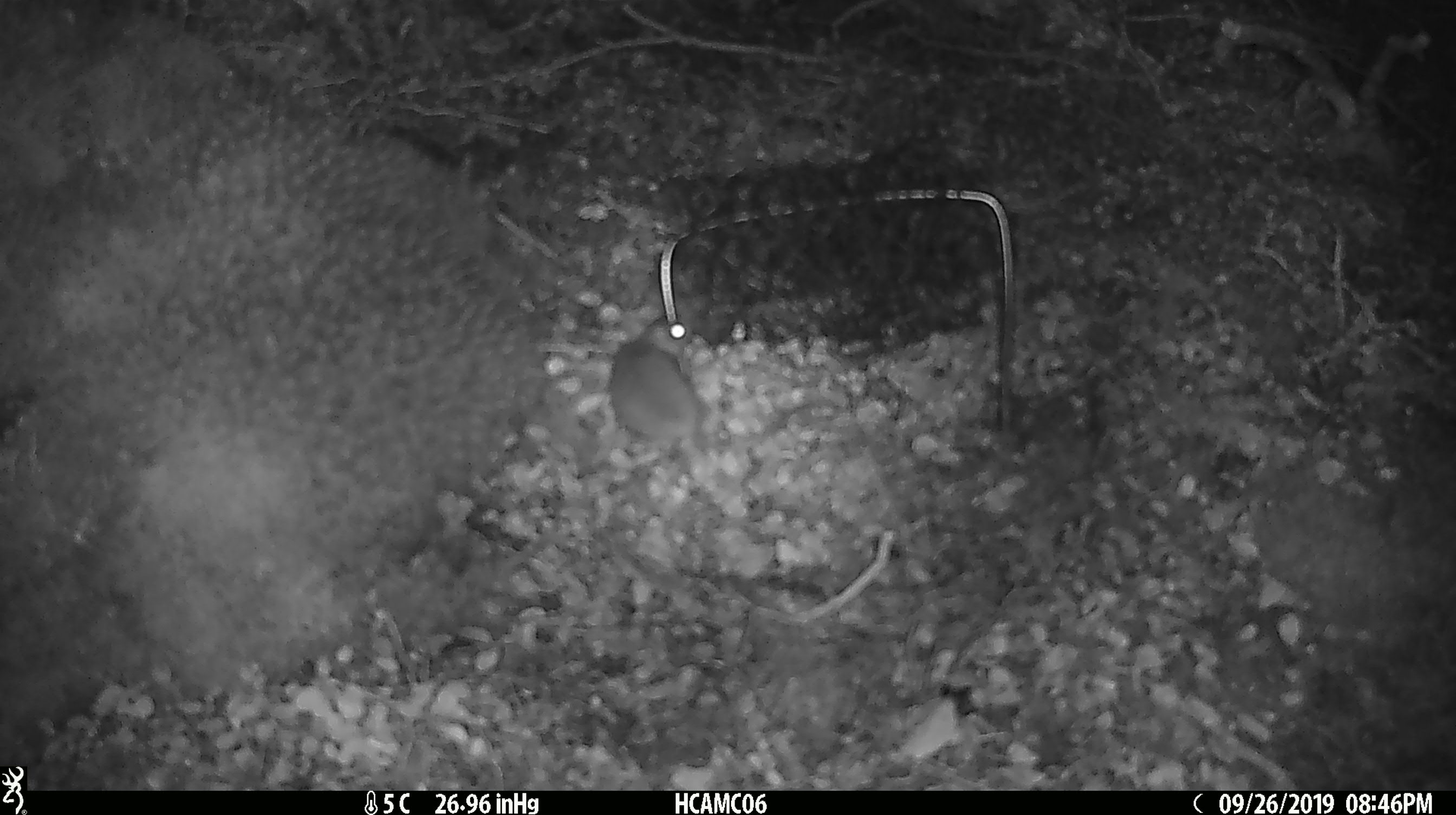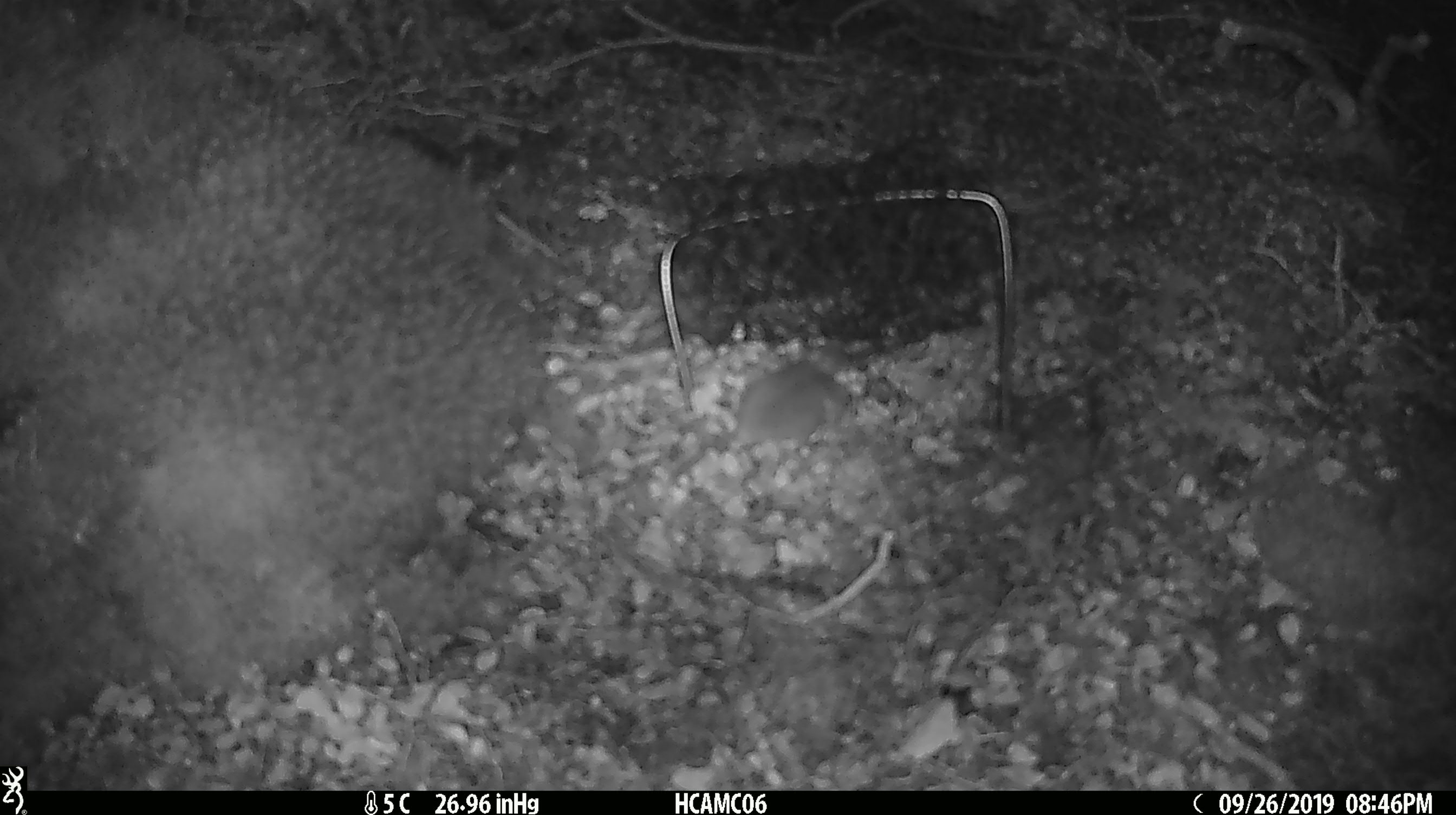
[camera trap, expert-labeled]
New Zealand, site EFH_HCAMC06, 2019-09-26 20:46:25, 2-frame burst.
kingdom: Animalia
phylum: Chordata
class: Mammalia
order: Rodentia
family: Muridae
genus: Mus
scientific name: Mus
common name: mouse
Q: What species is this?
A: Mouse (Mus).